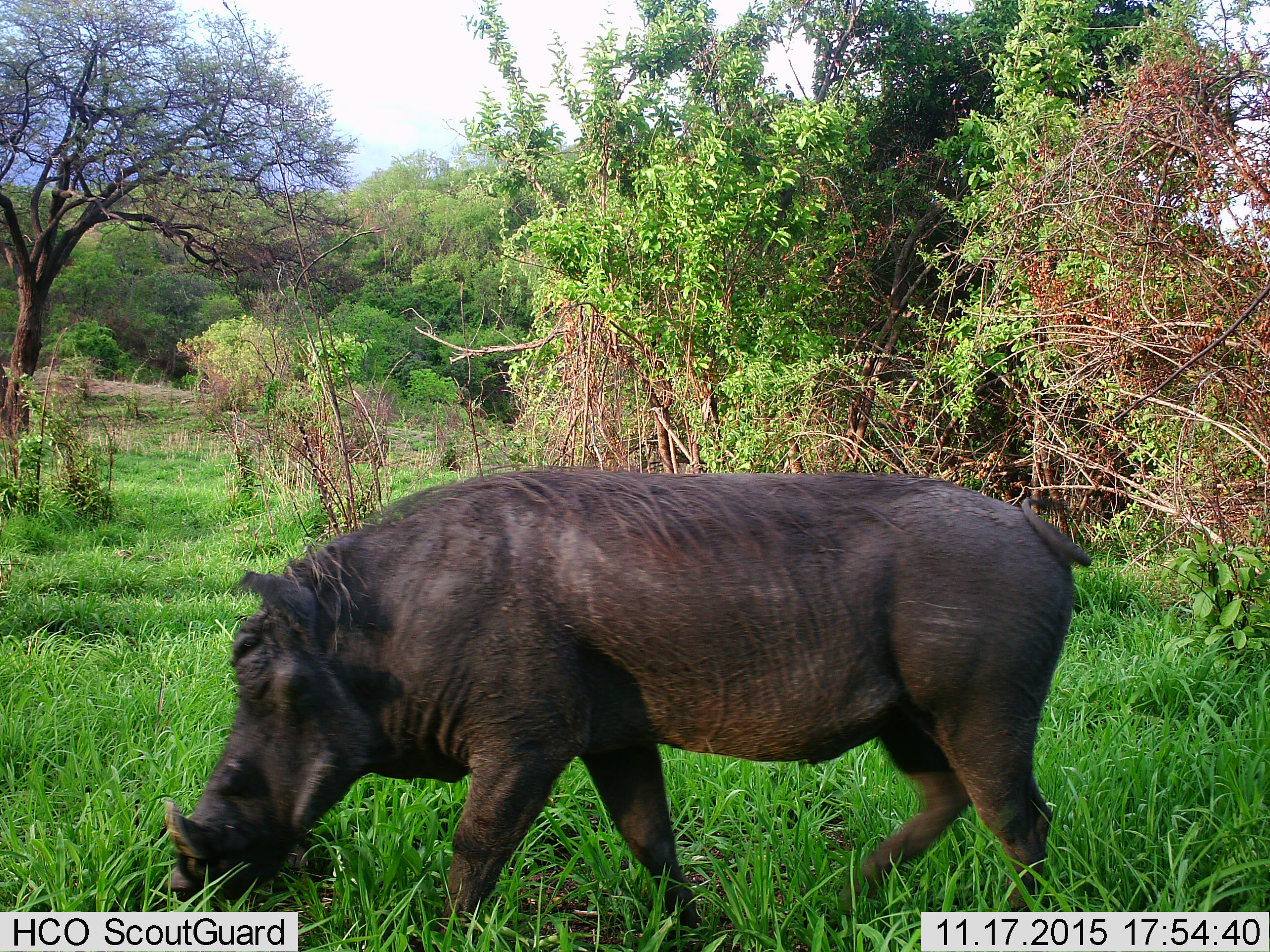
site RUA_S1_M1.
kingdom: Animalia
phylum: Chordata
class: Mammalia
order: Artiodactyla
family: Suidae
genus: Phacochoerus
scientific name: Phacochoerus africanus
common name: warthog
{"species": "warthog (Phacochoerus africanus)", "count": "1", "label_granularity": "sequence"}